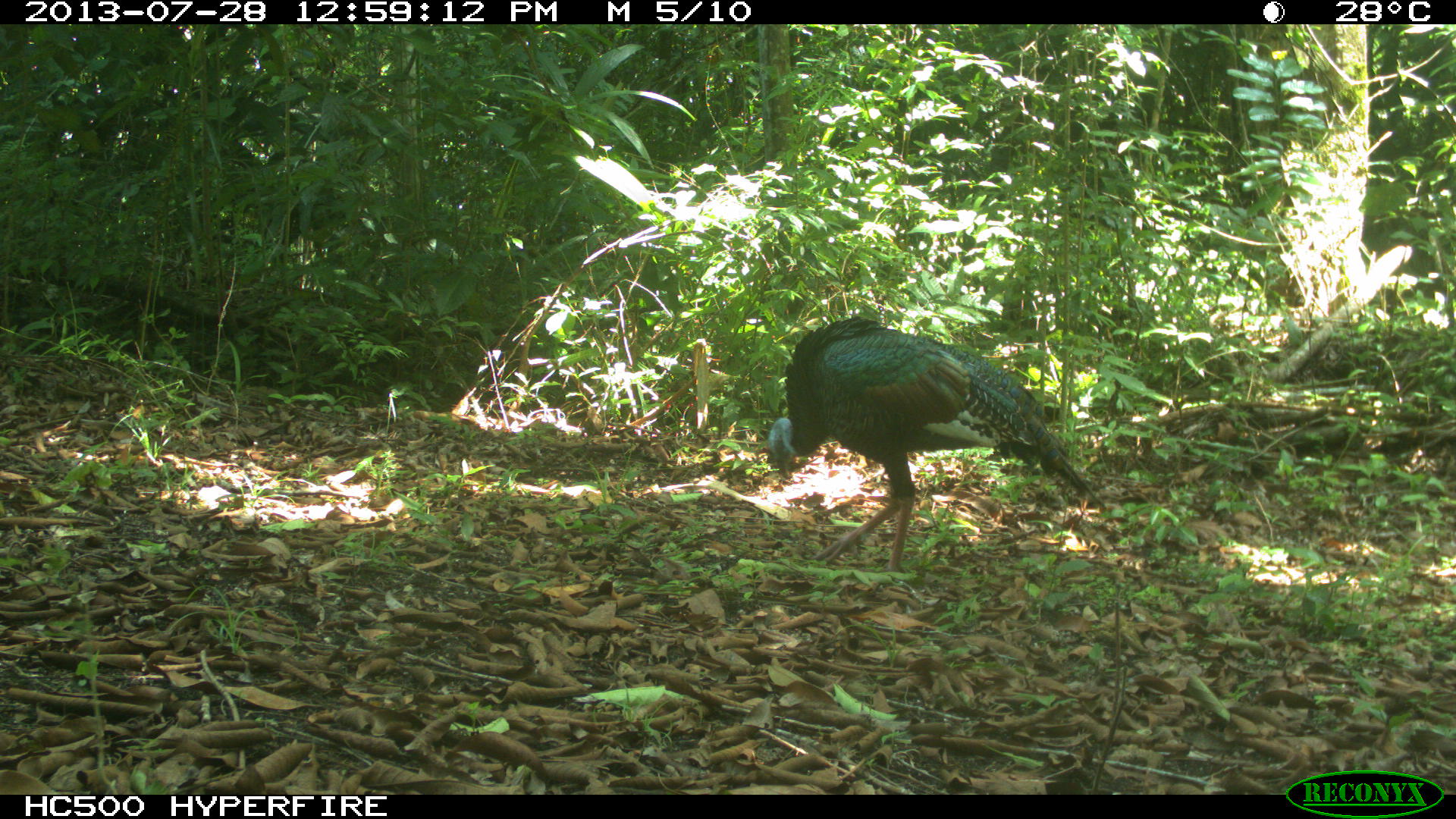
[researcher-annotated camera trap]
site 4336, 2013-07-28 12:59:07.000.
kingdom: Animalia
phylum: Chordata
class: Aves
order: Galliformes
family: Phasianidae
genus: Meleagris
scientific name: Meleagris ocellata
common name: ocellated turkey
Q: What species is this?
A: Meleagris ocellata (ocellated turkey).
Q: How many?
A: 1.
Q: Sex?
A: Male.